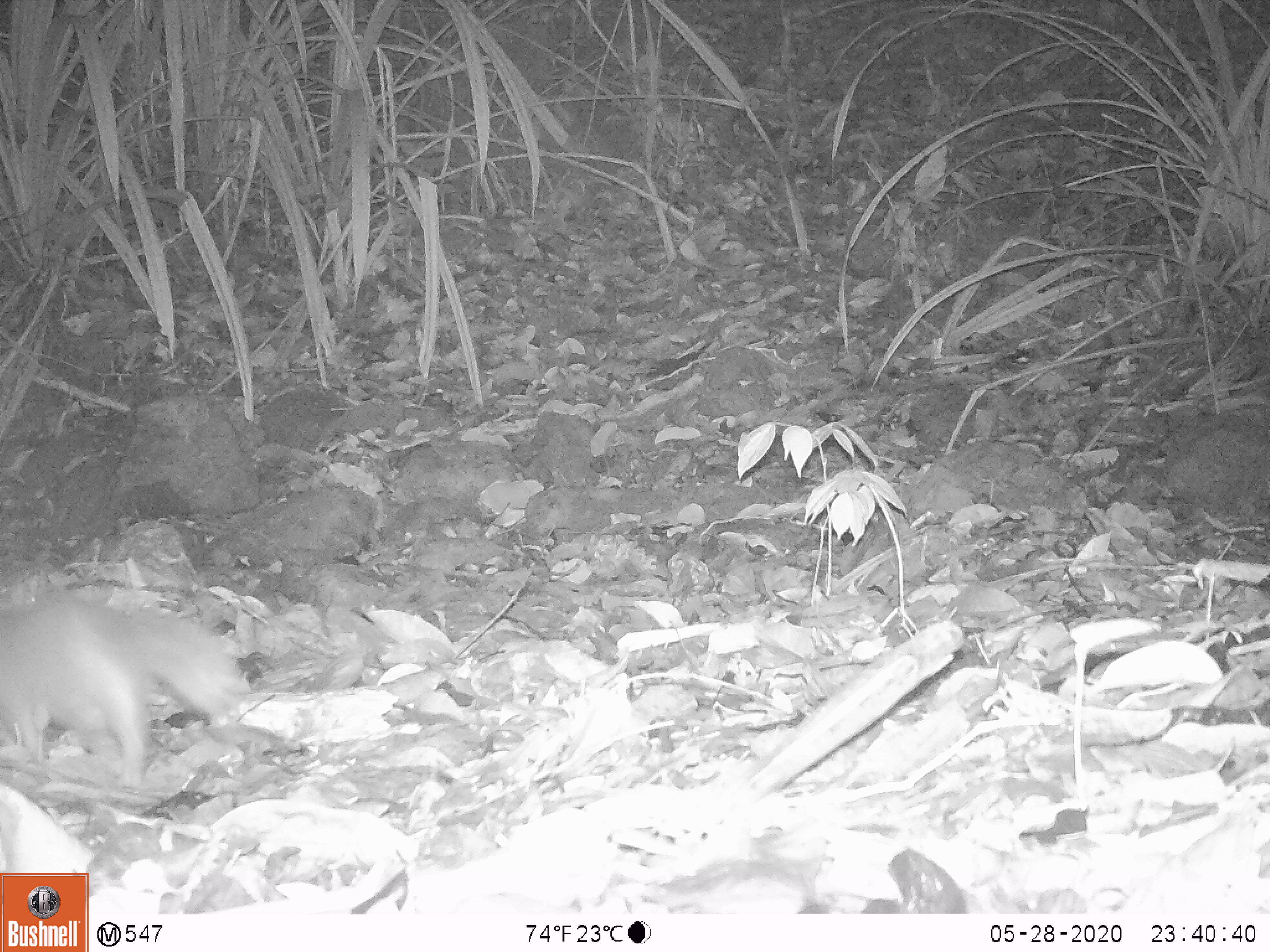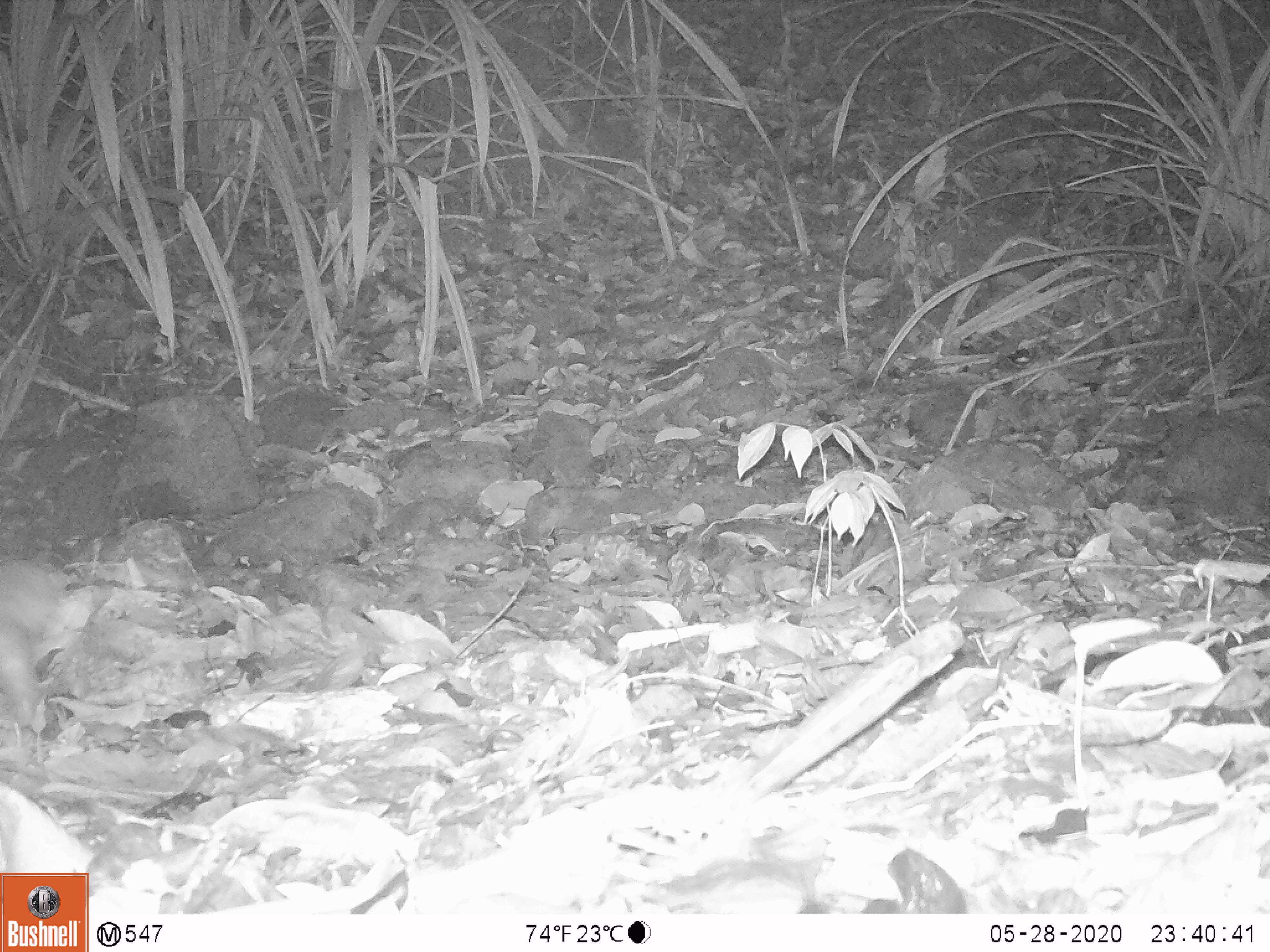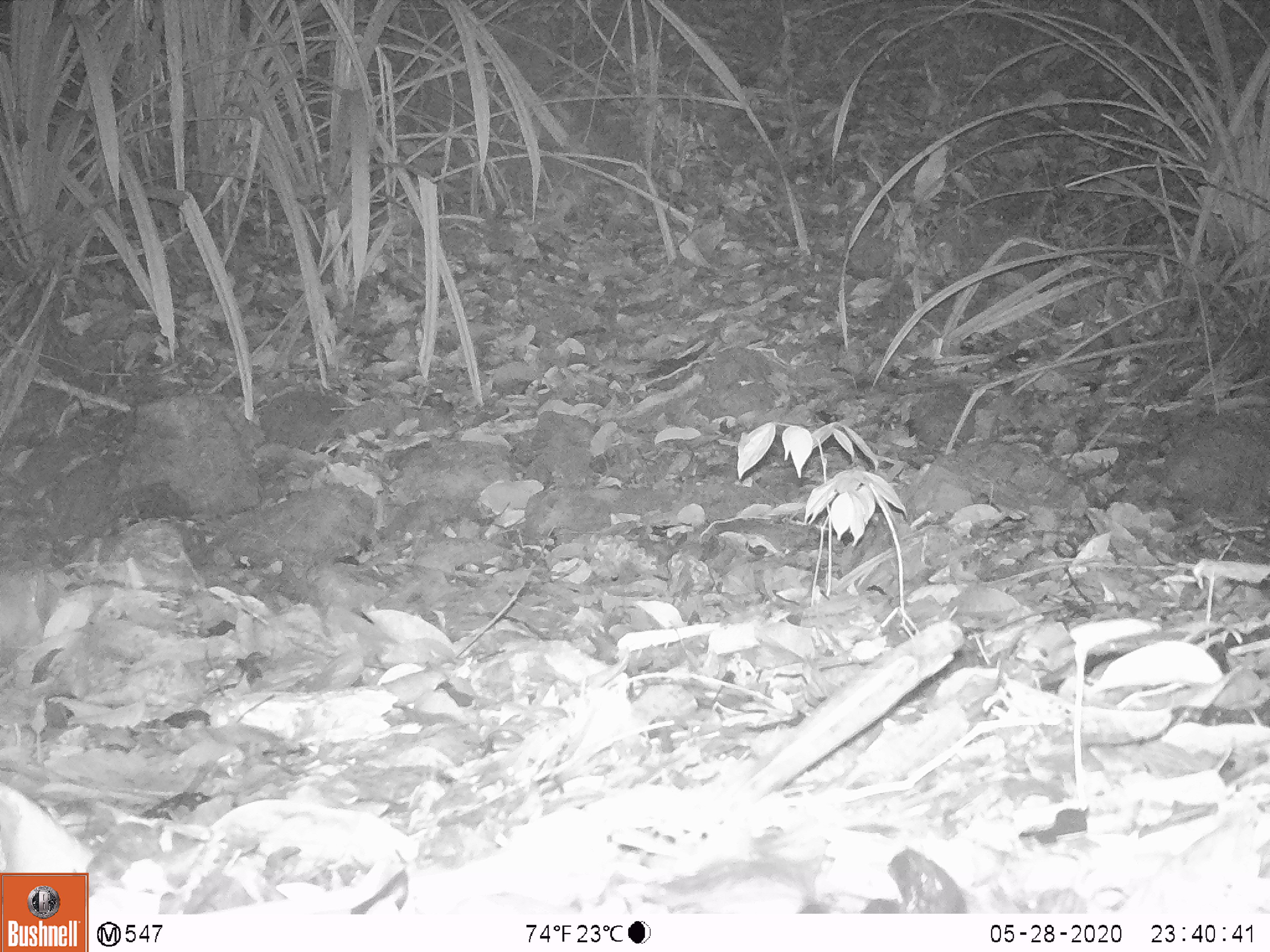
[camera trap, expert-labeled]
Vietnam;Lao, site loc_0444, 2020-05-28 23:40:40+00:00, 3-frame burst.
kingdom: Animalia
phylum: Chordata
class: Mammalia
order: Carnivora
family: Mustelidae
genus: Melogale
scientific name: Melogale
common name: ferret badger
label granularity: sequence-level